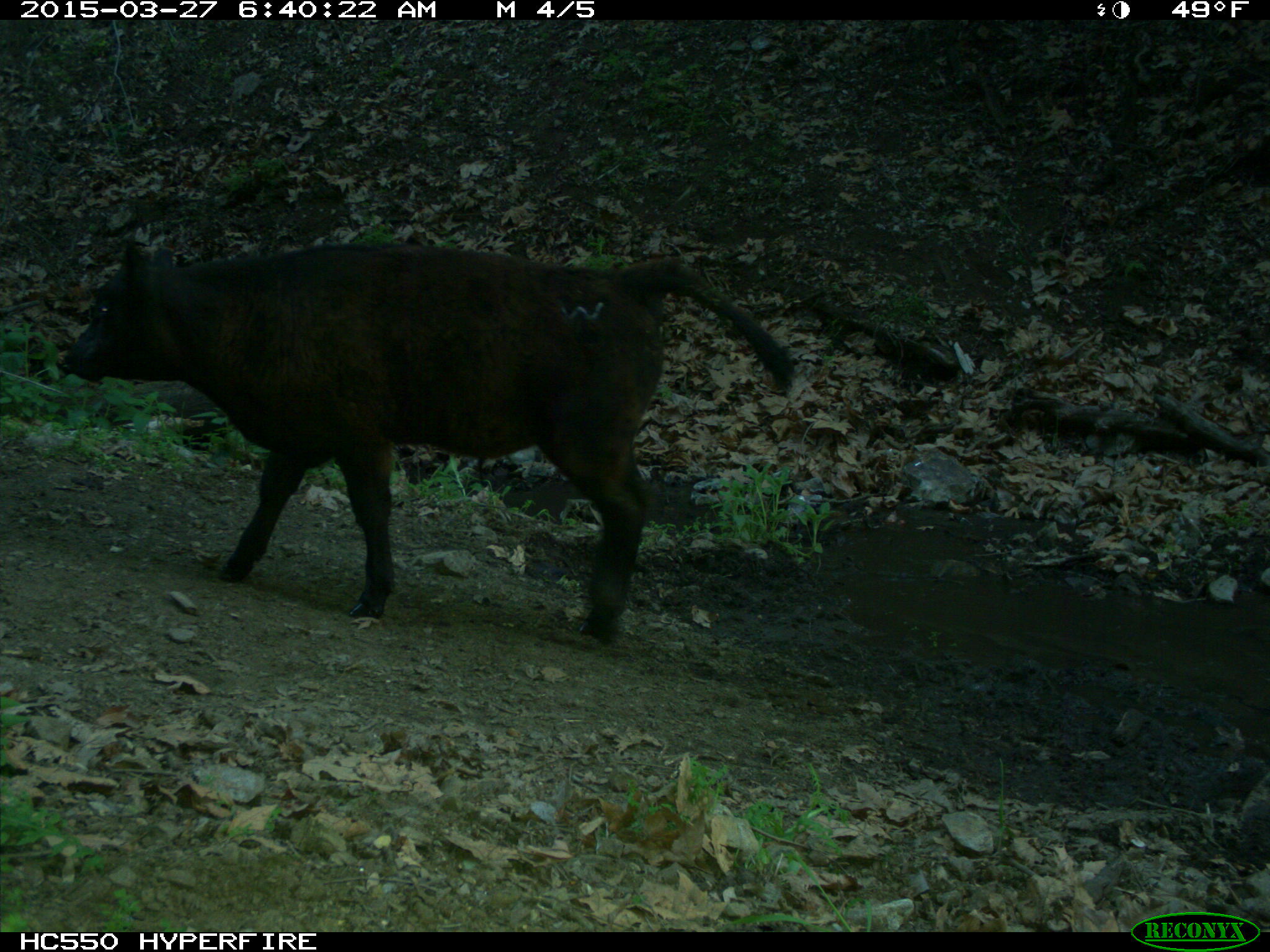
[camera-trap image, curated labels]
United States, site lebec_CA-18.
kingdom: Animalia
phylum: Chordata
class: Mammalia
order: Artiodactyla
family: Bovidae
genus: Bos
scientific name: Bos taurus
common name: domestic cow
Bos taurus (domestic cow).